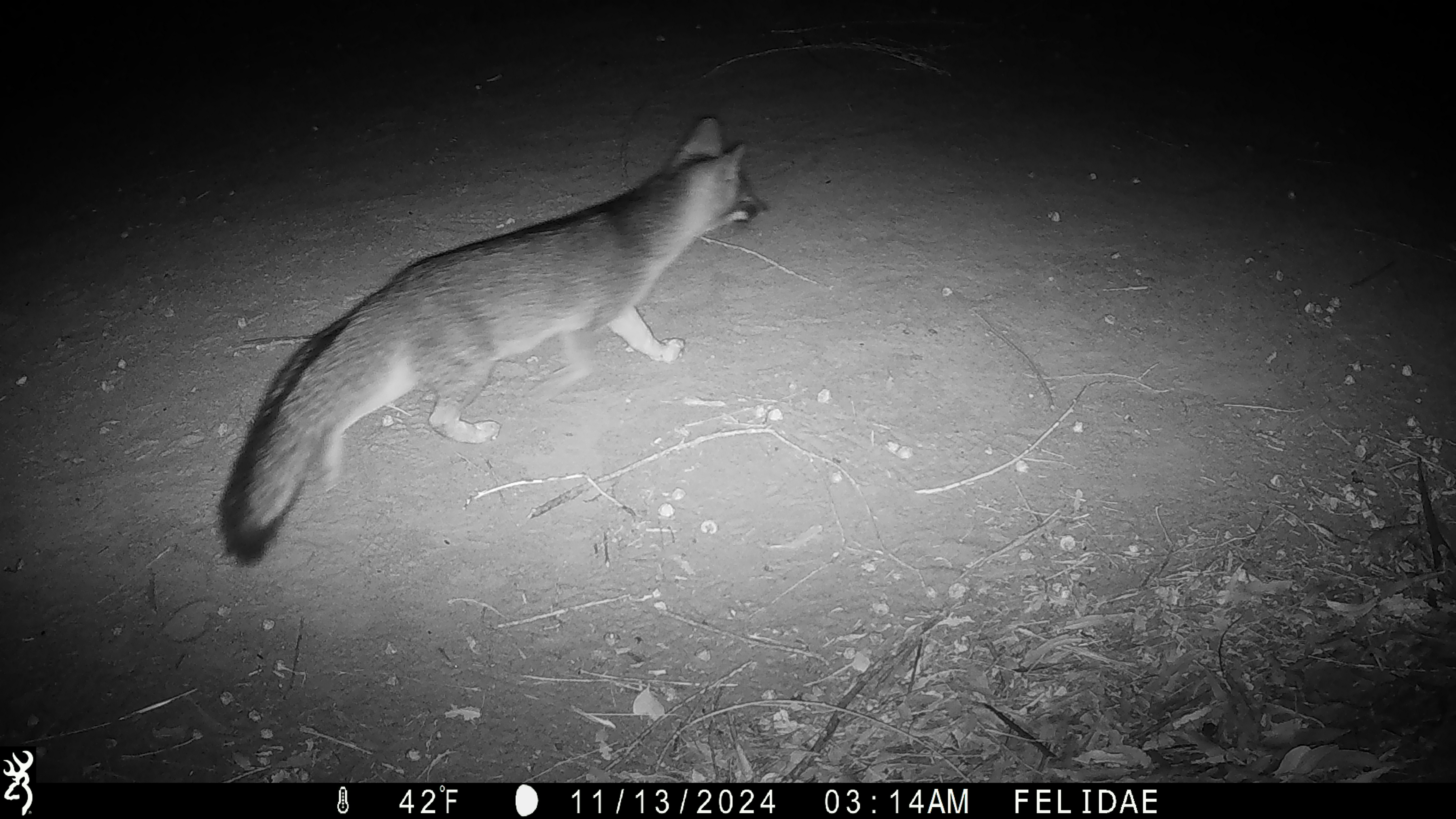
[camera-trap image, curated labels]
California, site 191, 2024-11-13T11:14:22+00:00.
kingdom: Animalia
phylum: Chordata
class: Mammalia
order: Carnivora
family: Canidae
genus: Urocyon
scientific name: Urocyon cinereoargenteus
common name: gray fox